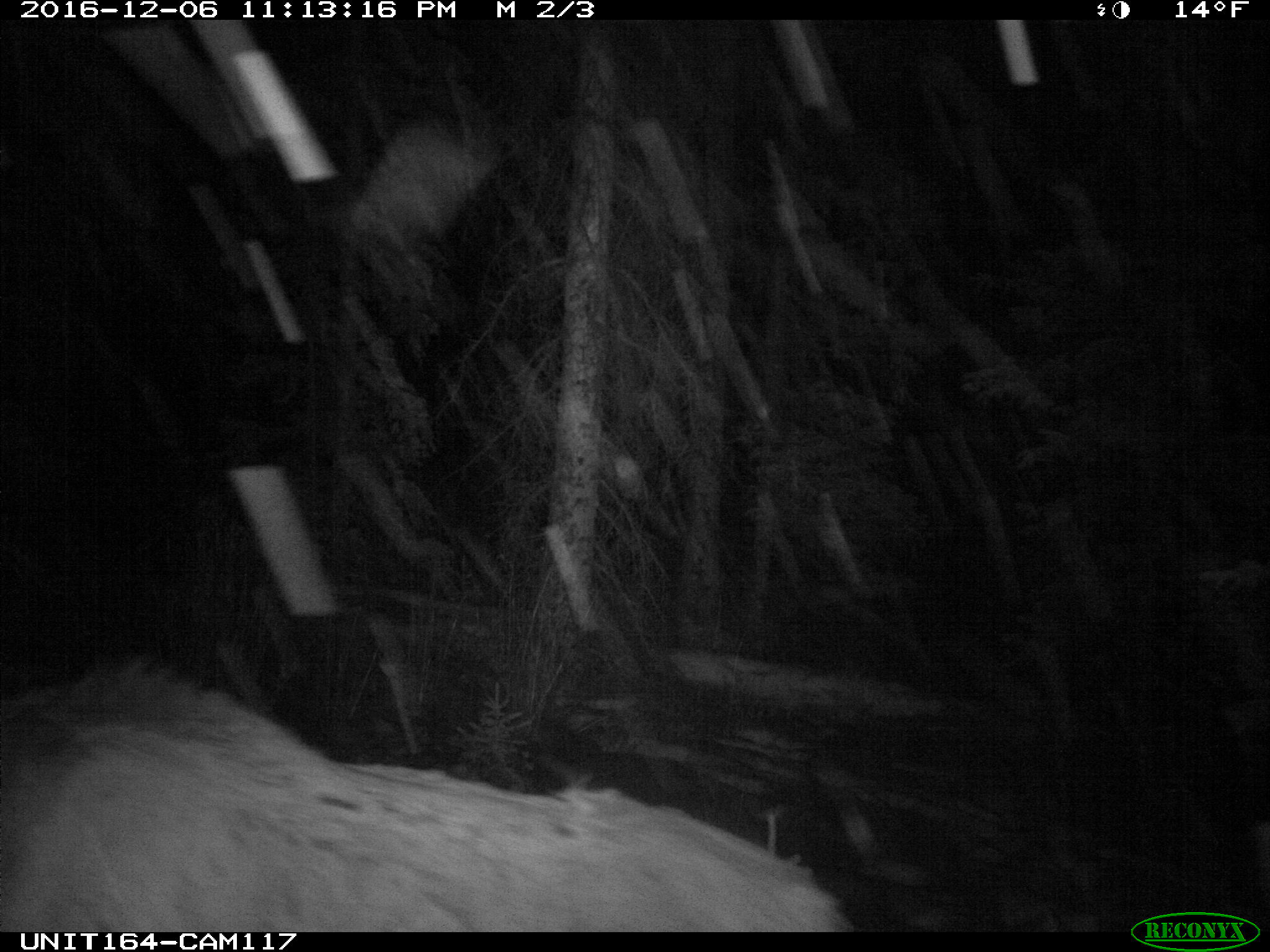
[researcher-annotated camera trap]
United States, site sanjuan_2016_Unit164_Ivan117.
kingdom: Animalia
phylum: Chordata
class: Mammalia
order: Artiodactyla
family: Cervidae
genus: Cervus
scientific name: Cervus elaphus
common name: red deer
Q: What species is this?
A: Cervus elaphus (red deer).